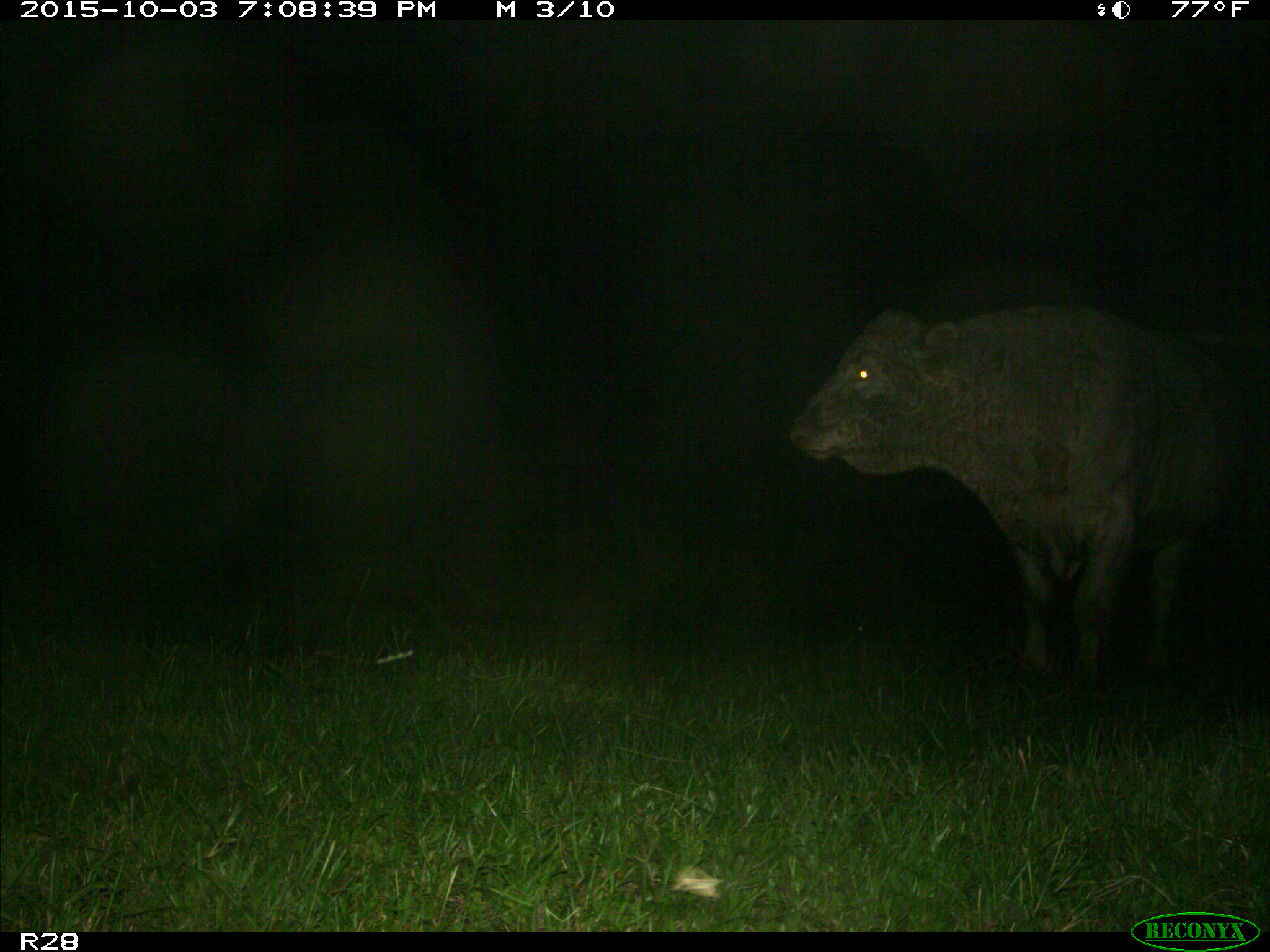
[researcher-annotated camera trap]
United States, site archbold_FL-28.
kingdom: Animalia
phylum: Chordata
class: Mammalia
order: Artiodactyla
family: Bovidae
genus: Bos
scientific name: Bos taurus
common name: domestic cow